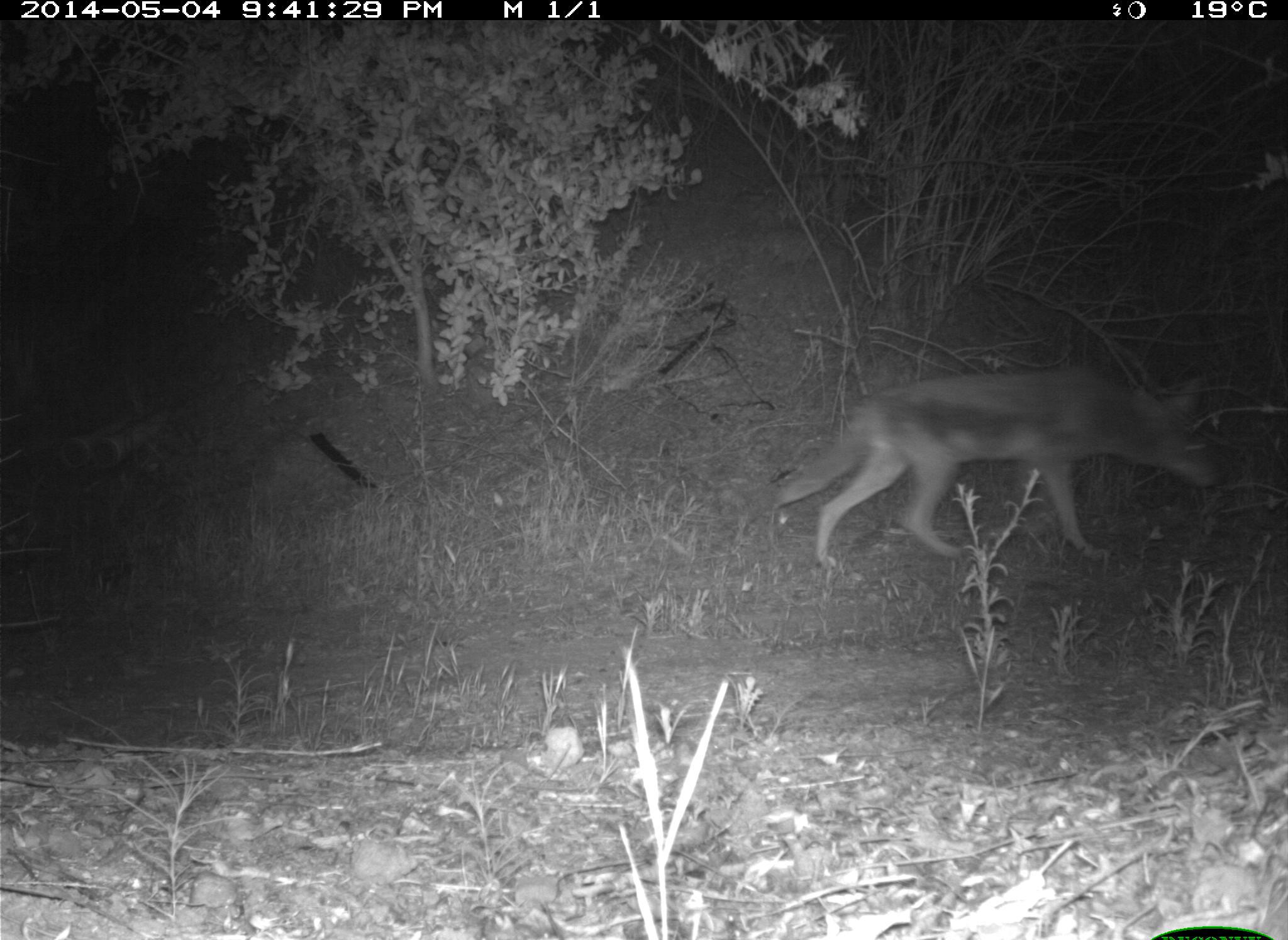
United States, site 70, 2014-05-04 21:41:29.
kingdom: Animalia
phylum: Chordata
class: Mammalia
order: Carnivora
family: Canidae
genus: Canis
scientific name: Canis latrans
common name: coyote